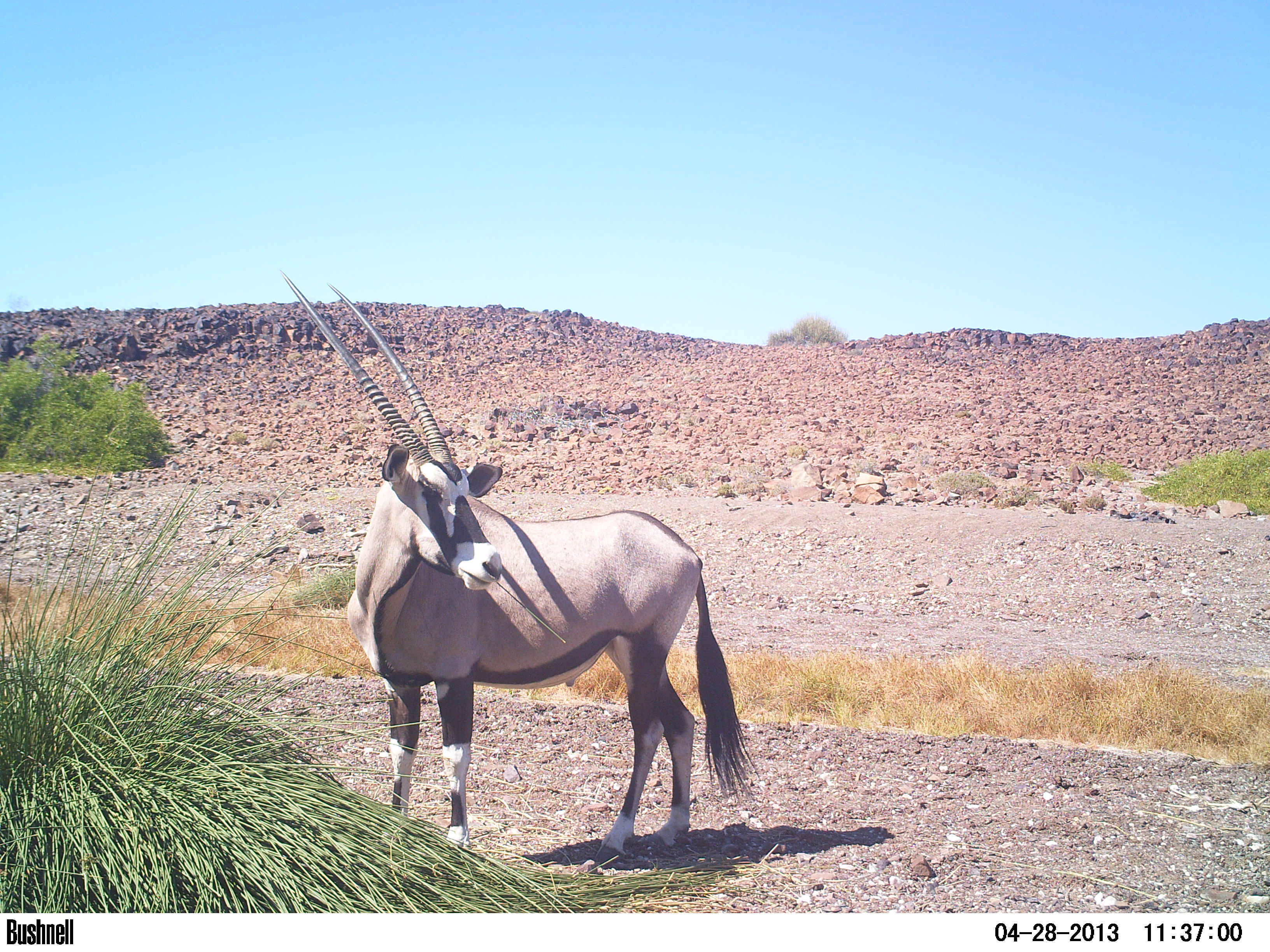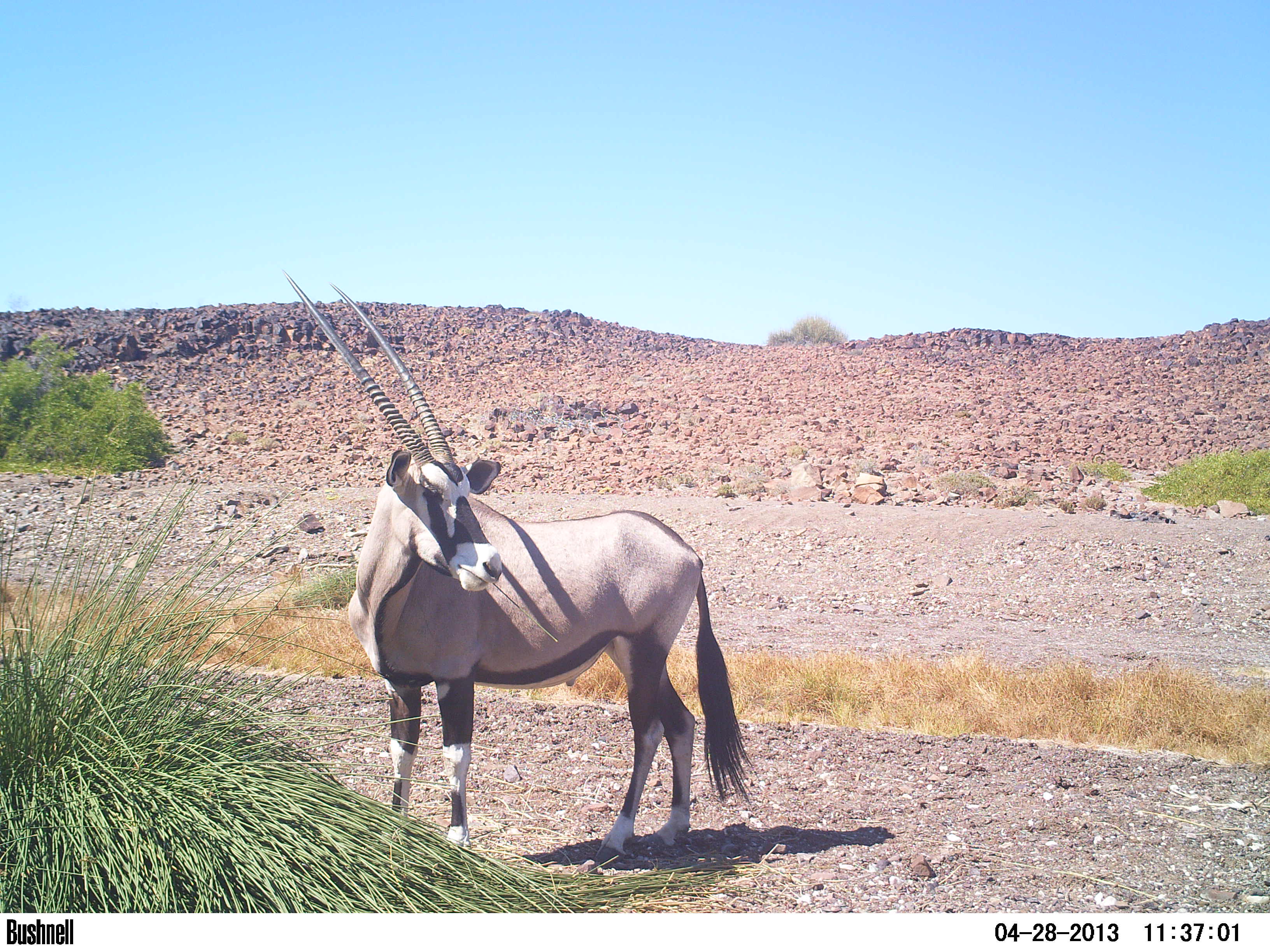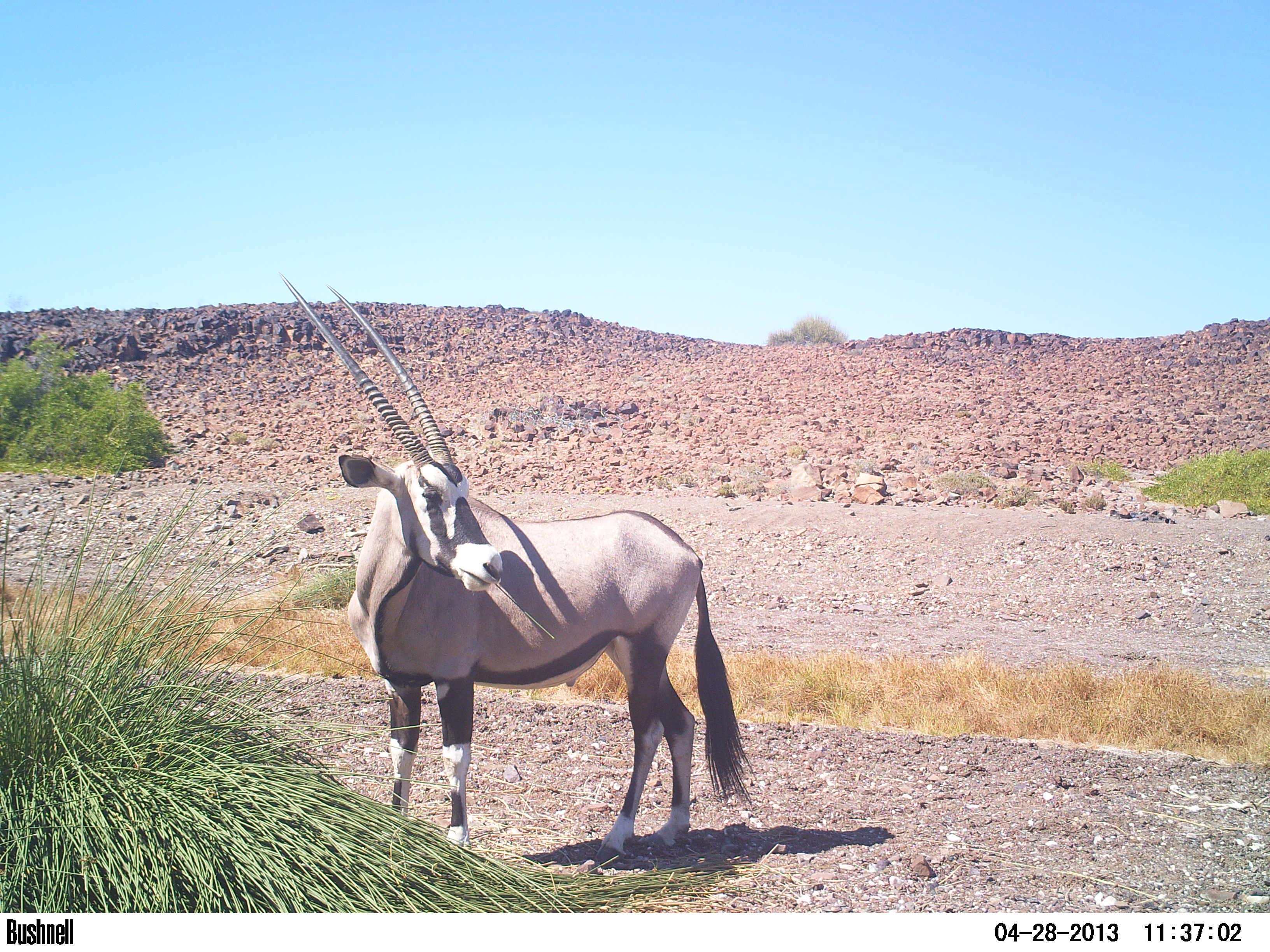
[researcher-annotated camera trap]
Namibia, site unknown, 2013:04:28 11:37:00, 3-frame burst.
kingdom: Animalia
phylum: Chordata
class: Mammalia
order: Artiodactyla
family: Bovidae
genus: Oryx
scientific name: Oryx gazella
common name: gemsbok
Oryx gazella (gemsbok).